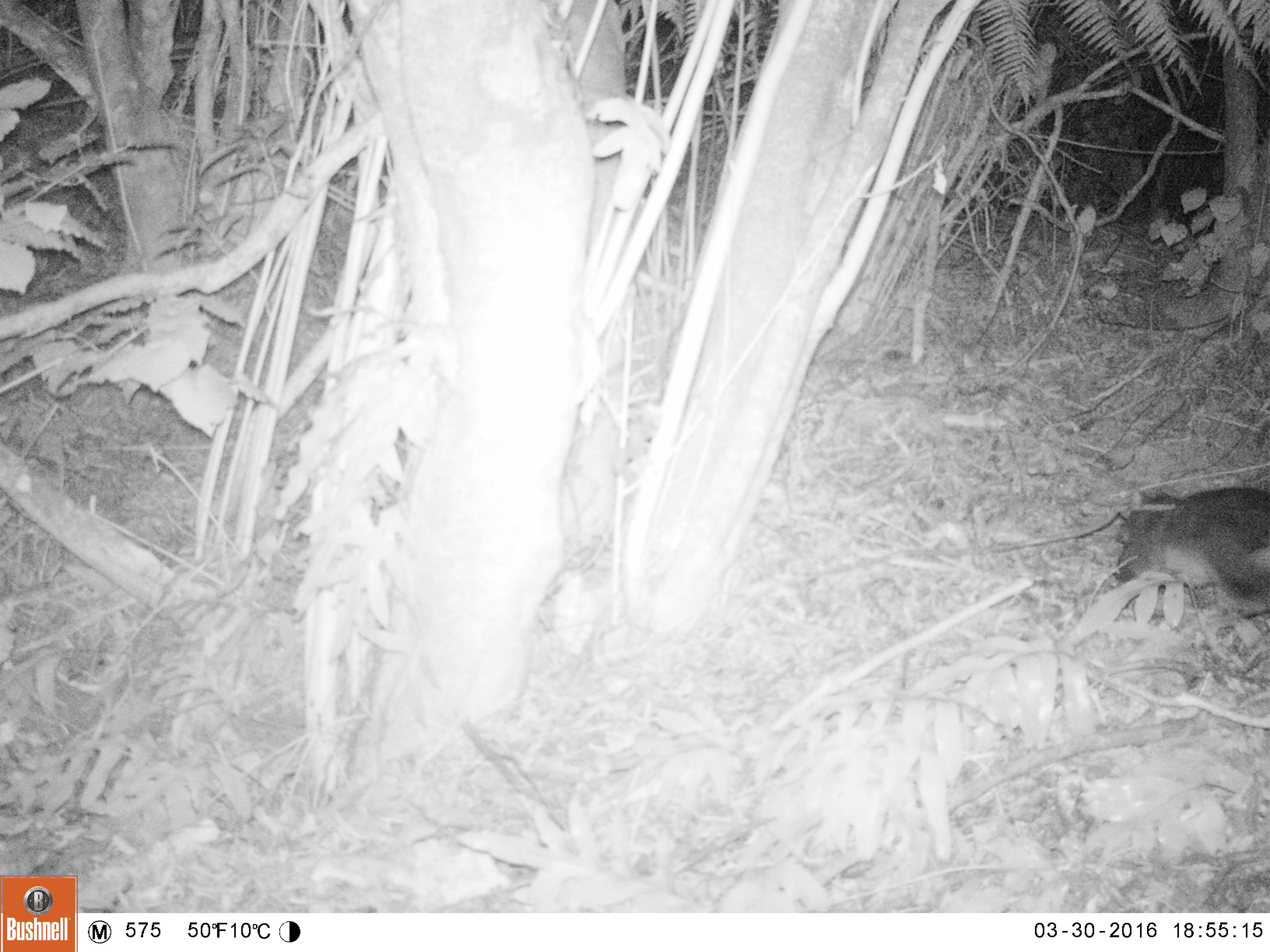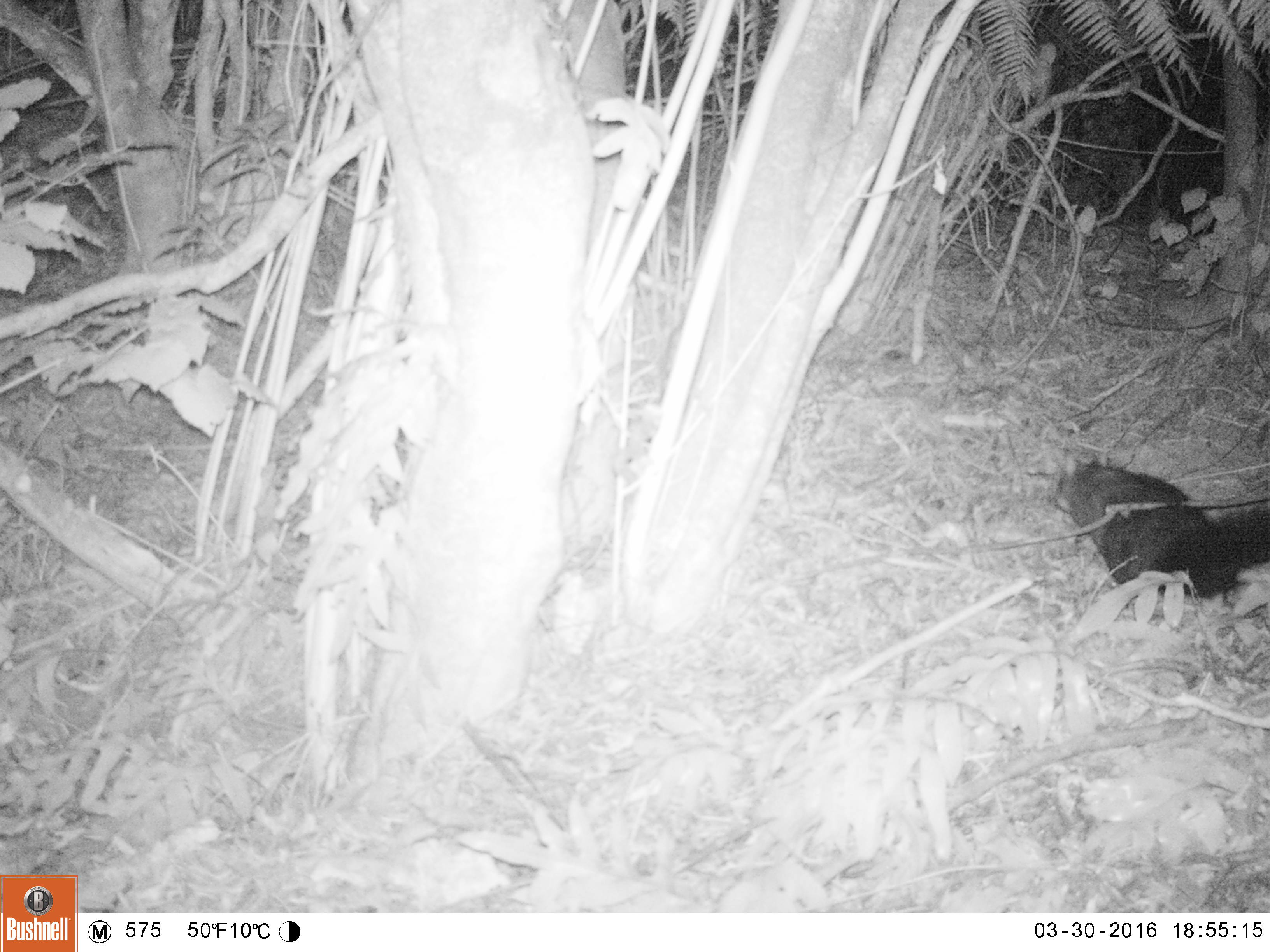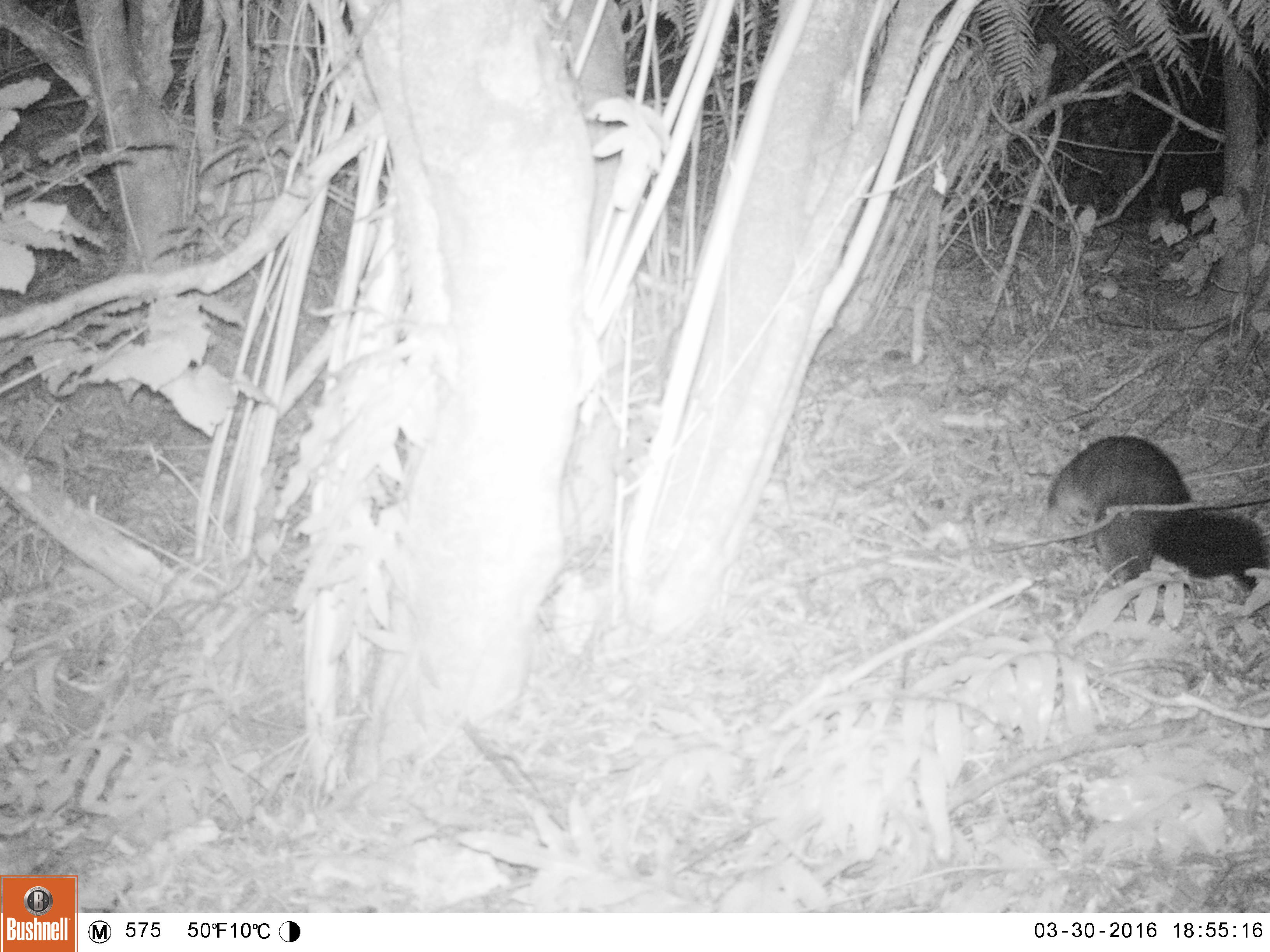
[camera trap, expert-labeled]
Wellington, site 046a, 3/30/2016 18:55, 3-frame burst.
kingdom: Animalia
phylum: Chordata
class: Mammalia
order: Didelphimorphia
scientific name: Didelphimorphia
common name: possum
Possum (Didelphimorphia).